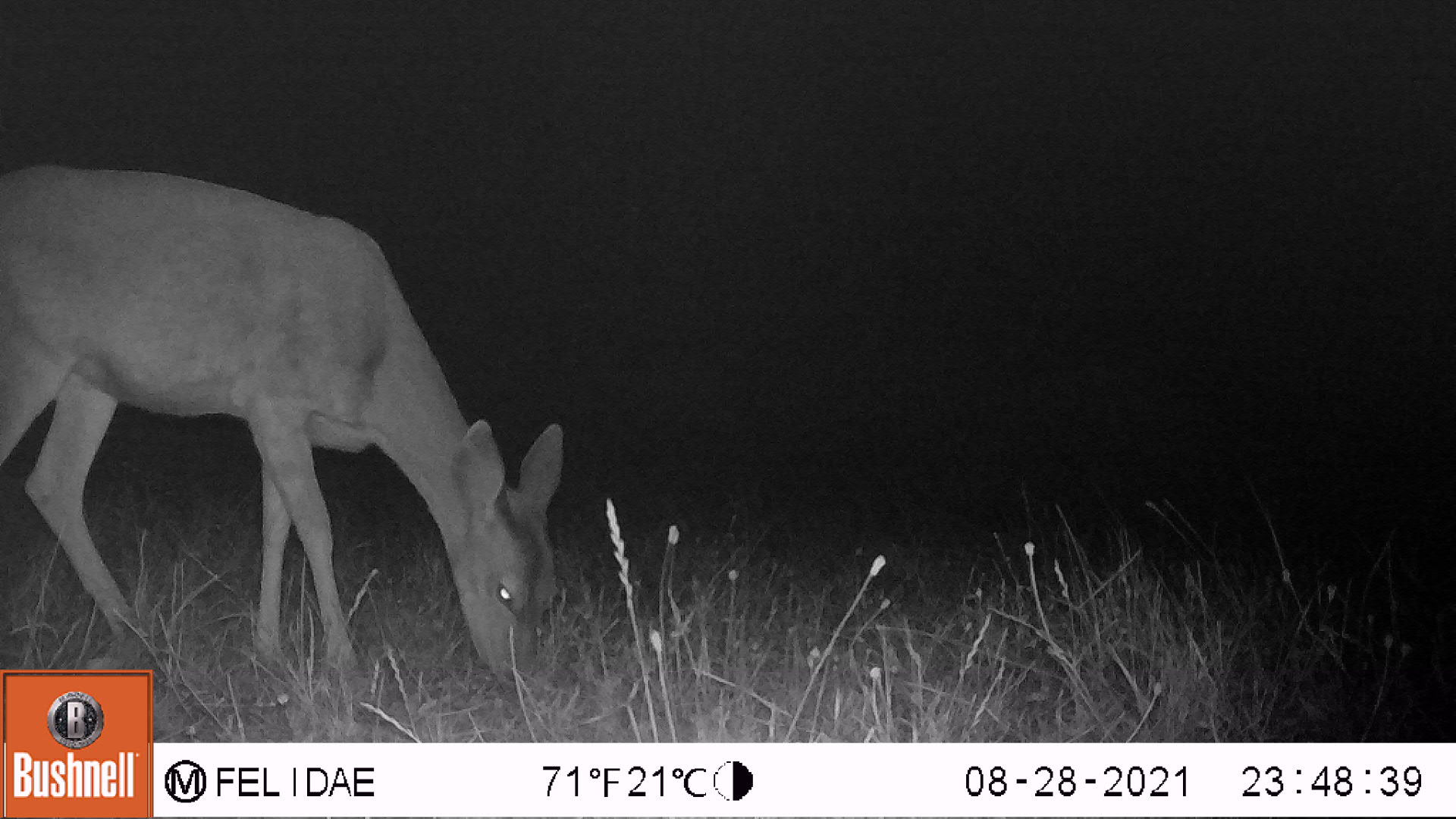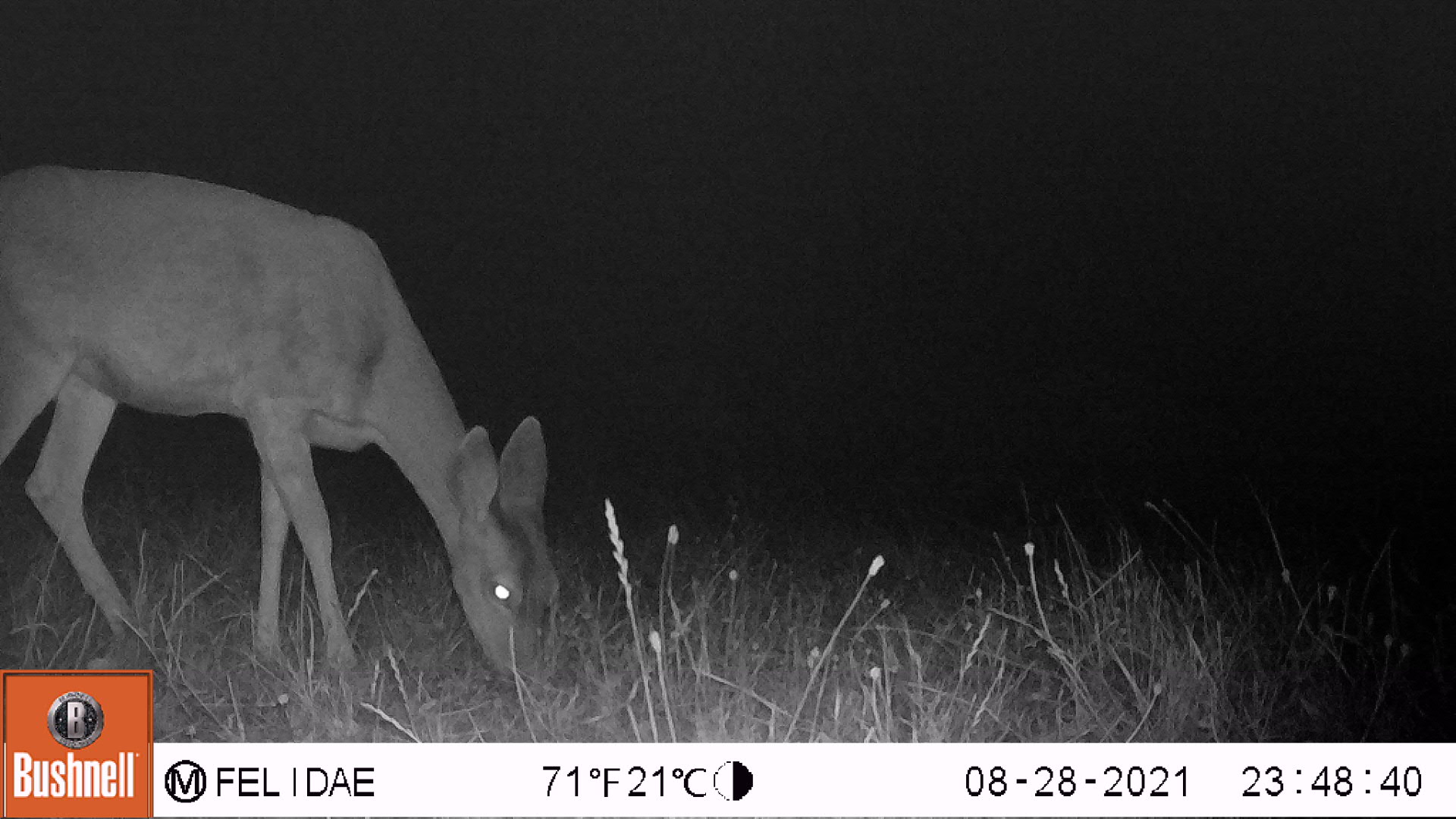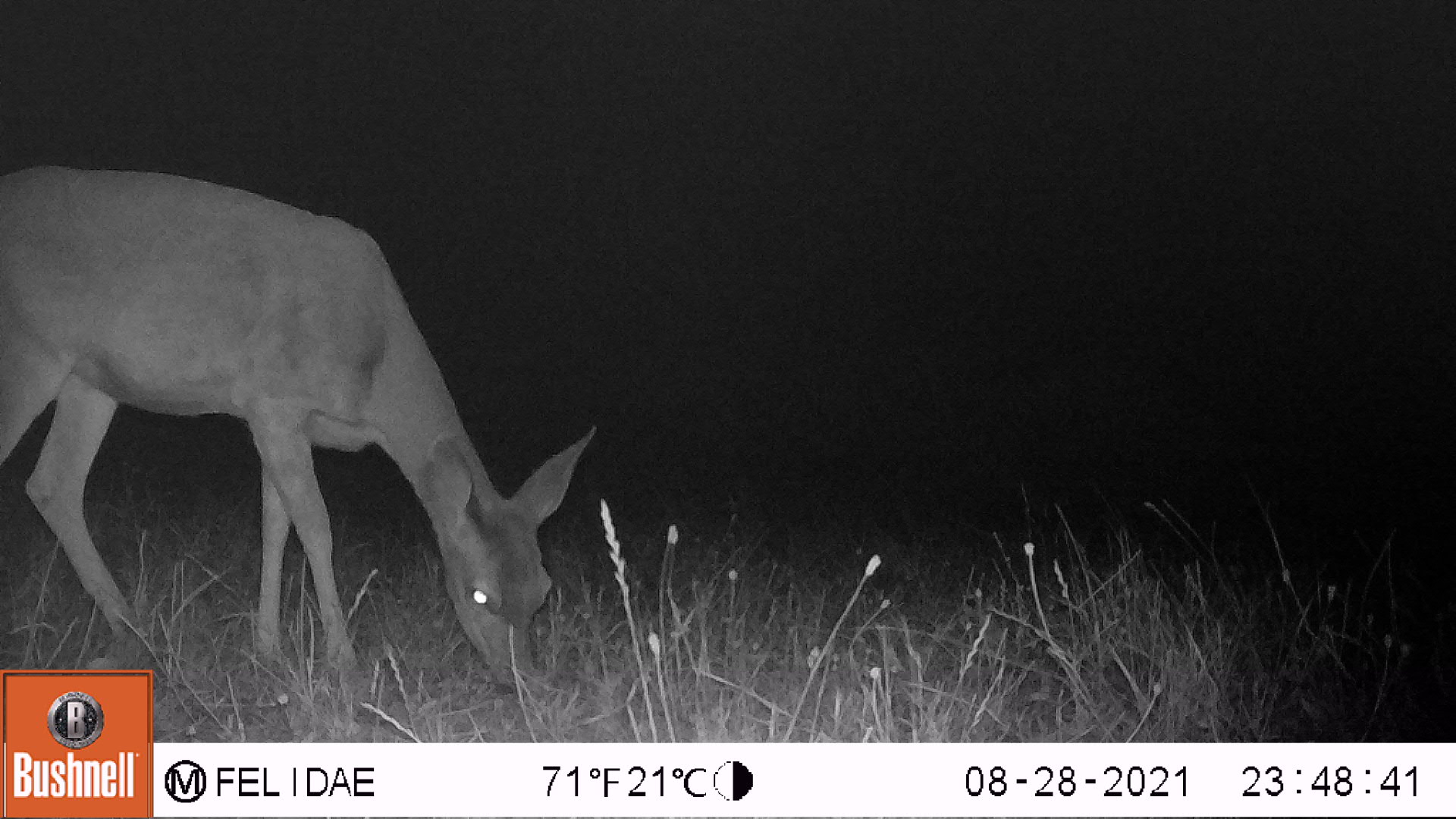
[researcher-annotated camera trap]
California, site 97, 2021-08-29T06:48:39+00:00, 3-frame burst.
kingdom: Animalia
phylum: Chordata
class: Mammalia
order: Artiodactyla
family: Cervidae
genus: Odocoileus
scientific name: Odocoileus hemionus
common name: mule deer